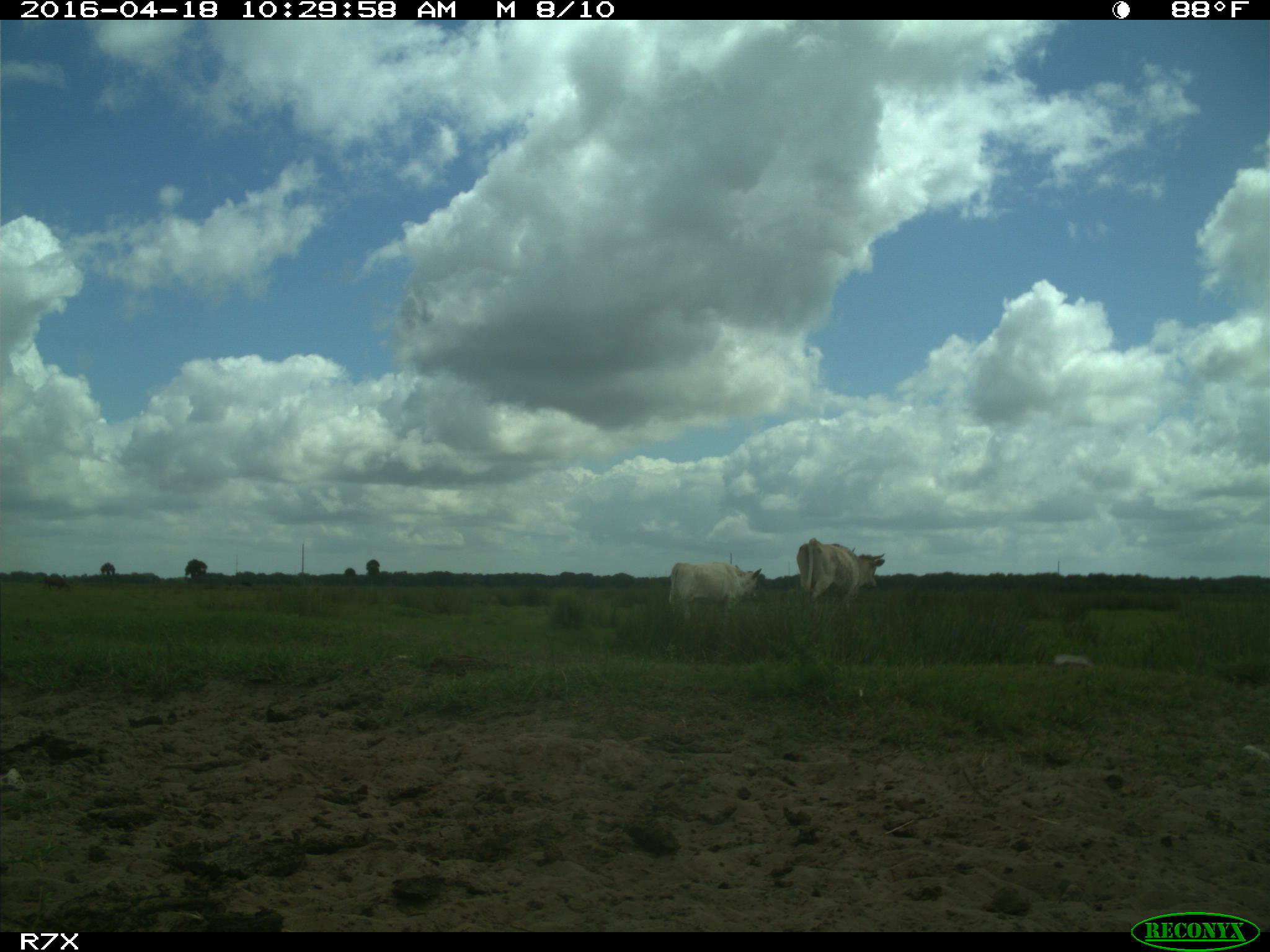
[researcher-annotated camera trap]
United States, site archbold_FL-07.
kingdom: Animalia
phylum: Chordata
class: Mammalia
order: Artiodactyla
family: Bovidae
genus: Bos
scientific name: Bos taurus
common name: domestic cow